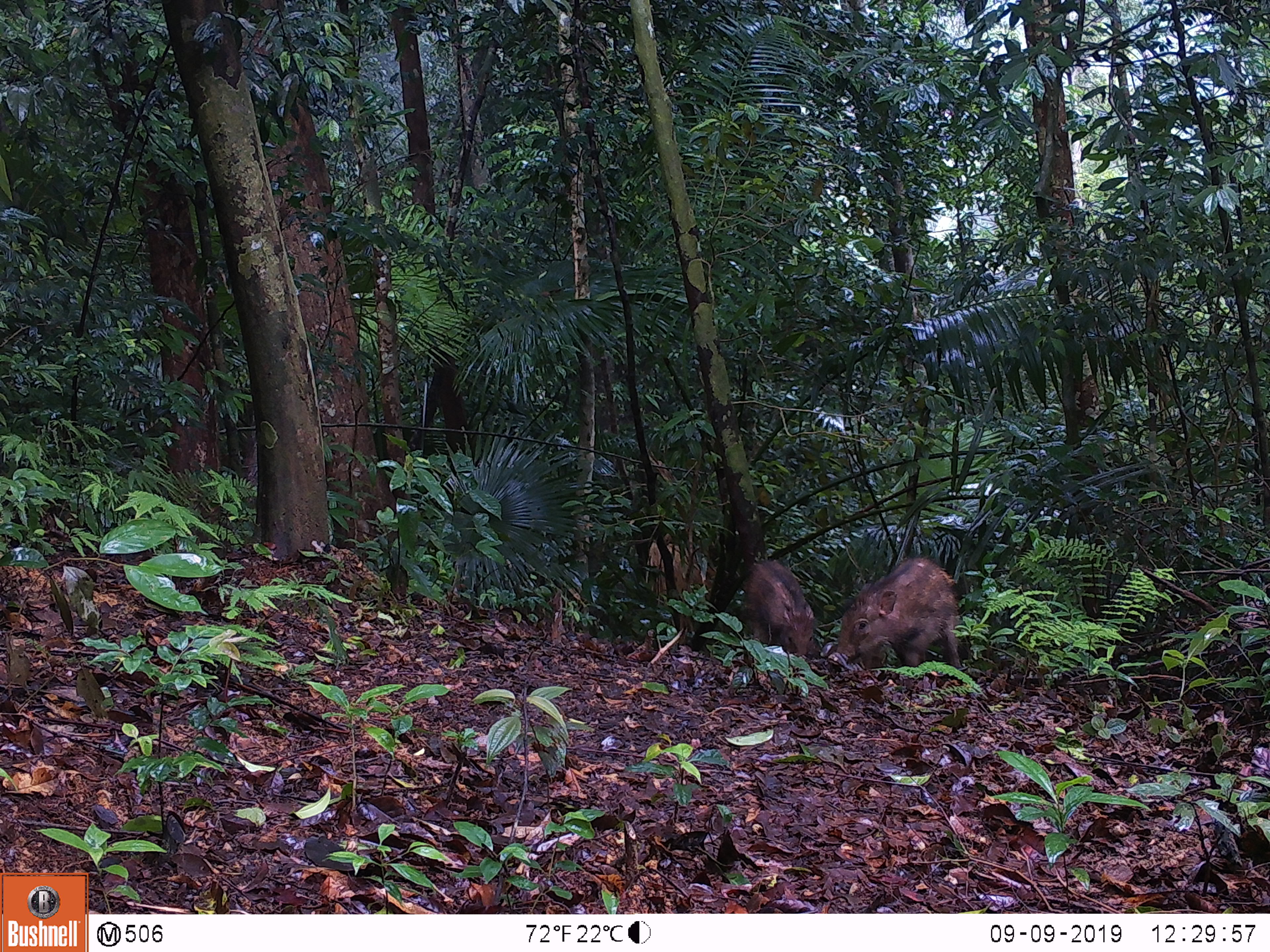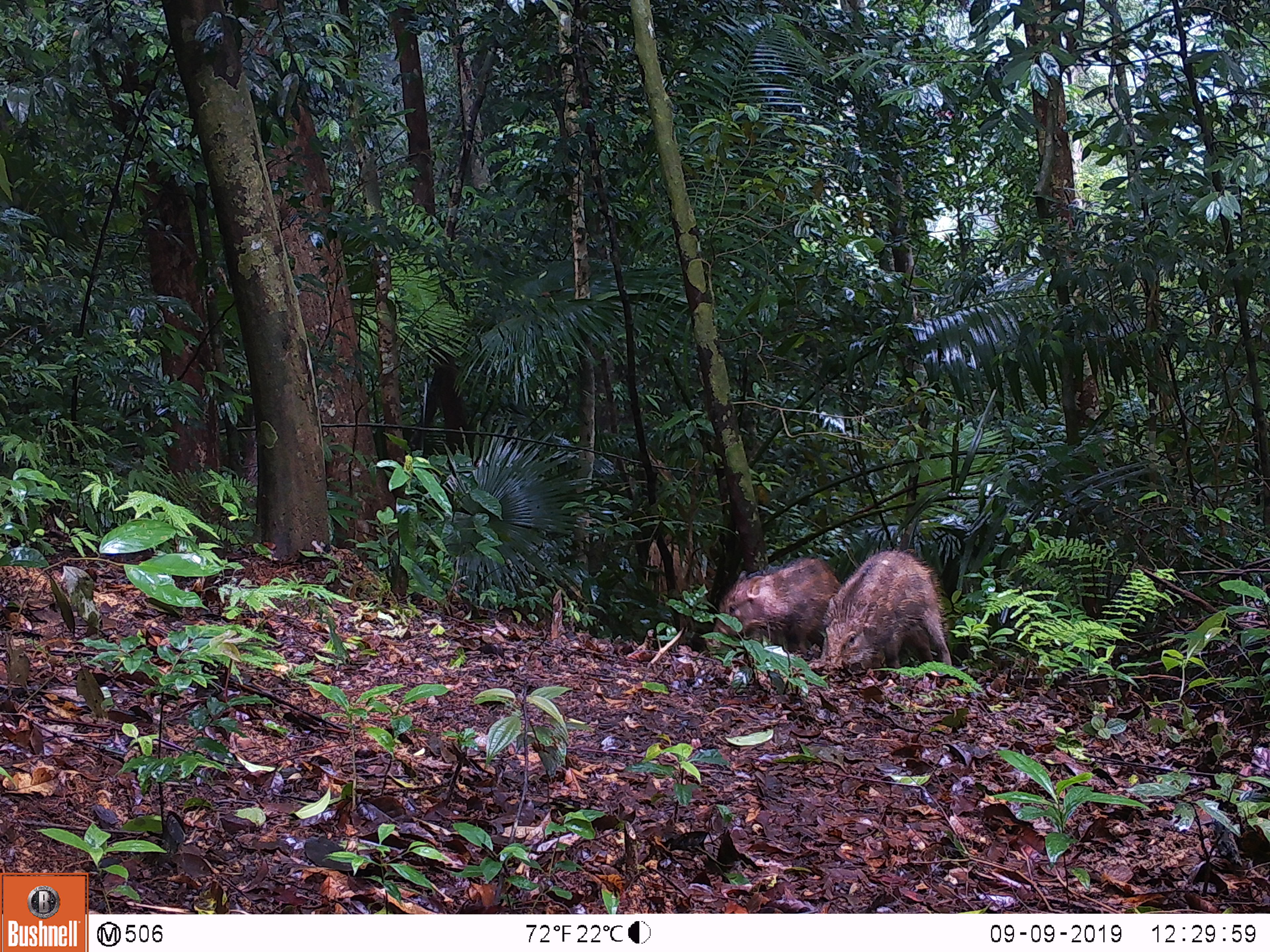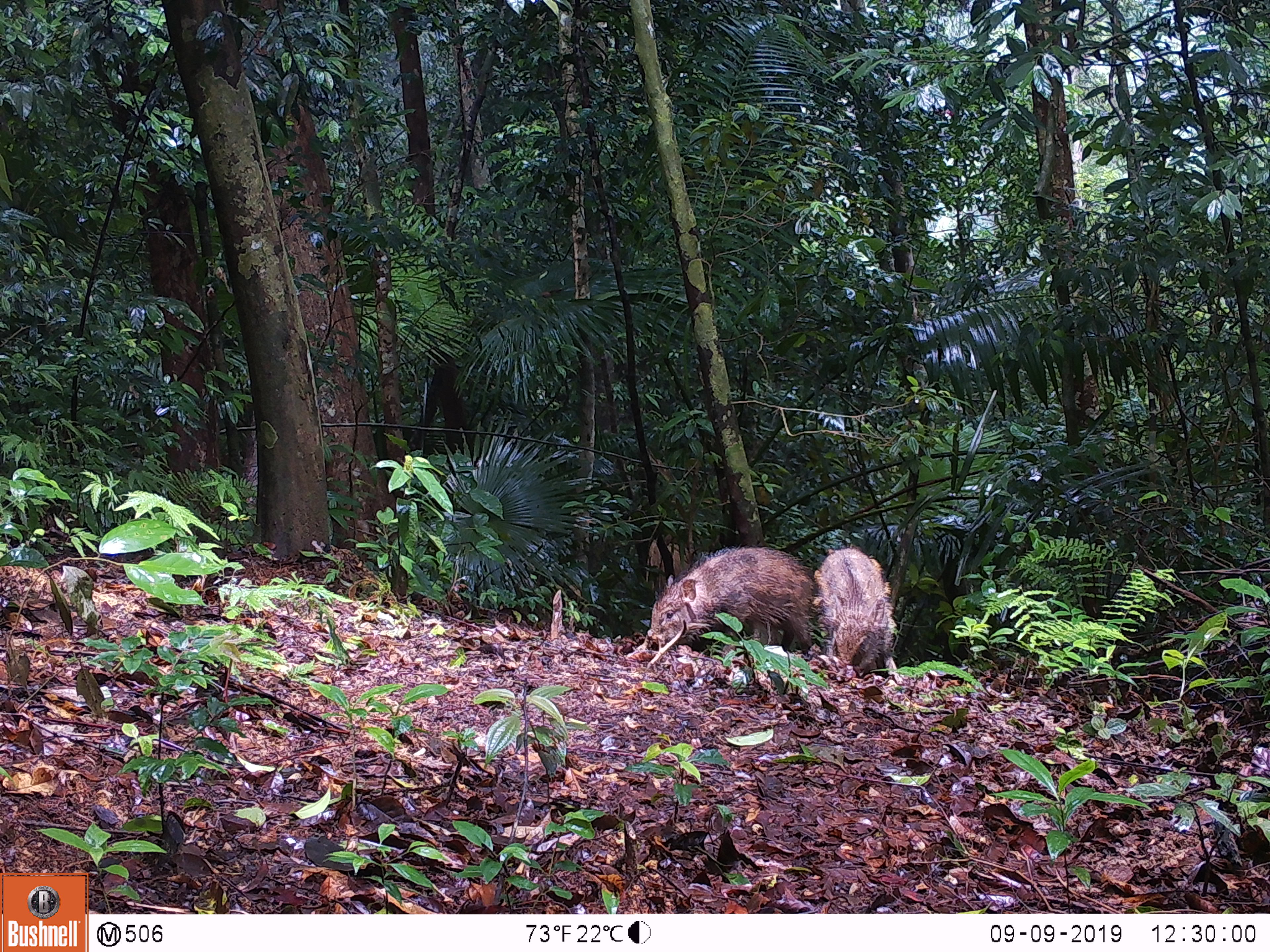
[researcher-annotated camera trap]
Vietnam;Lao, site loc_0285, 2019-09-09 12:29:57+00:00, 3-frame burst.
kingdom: Animalia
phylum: Chordata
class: Mammalia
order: Artiodactyla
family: Suidae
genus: Sus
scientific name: Sus scrofa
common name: eurasian wild pig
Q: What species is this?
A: Eurasian wild pig (Sus scrofa).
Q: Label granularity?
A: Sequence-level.